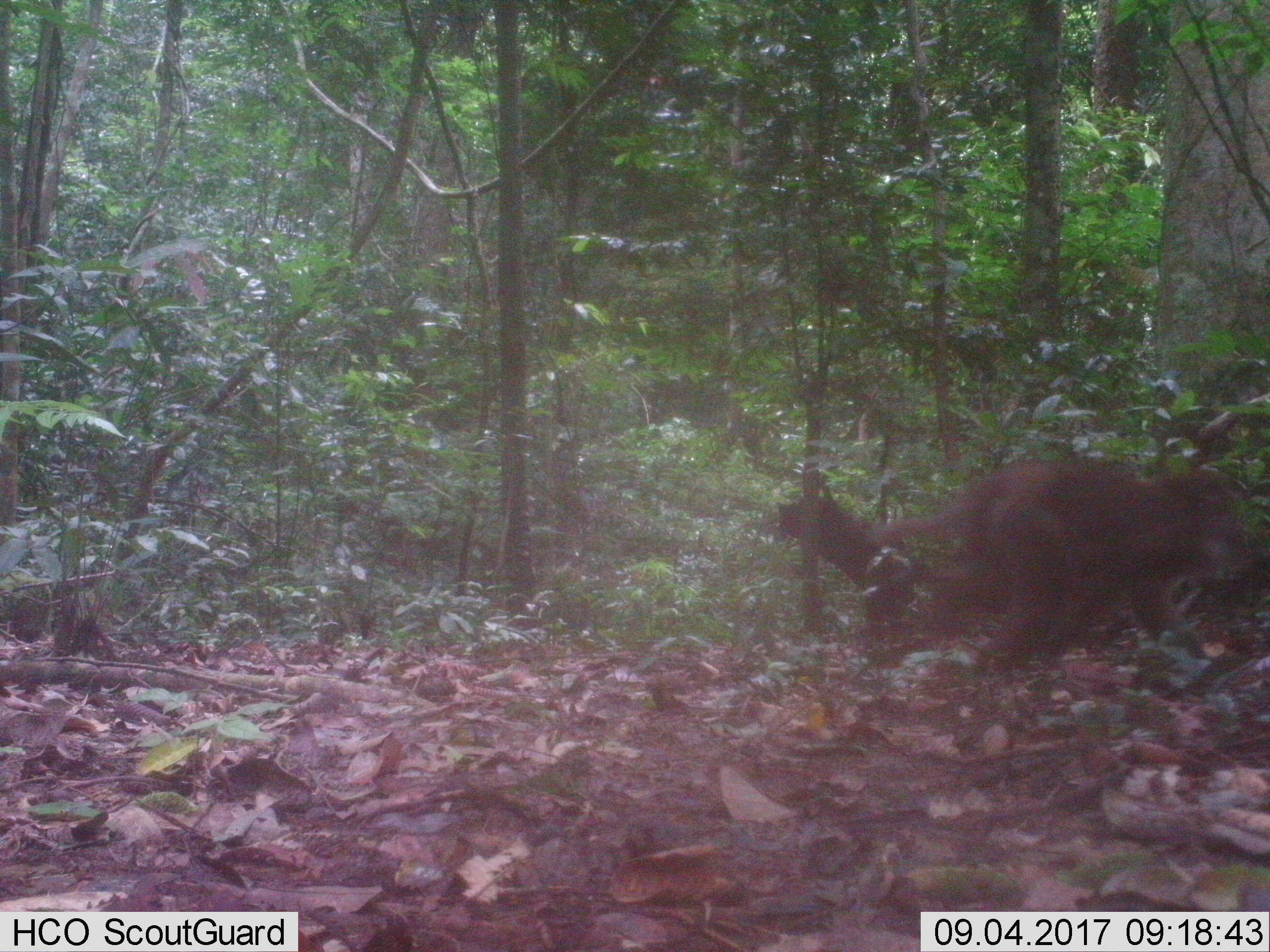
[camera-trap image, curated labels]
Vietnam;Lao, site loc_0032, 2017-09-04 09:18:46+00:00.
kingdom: Animalia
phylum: Chordata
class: Mammalia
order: Primates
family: Cercopithecidae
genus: Macaca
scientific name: Macaca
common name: macaques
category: assam or rhesus macaque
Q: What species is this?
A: Assam or rhesus macaque (macaques) (Macaca).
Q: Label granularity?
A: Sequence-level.